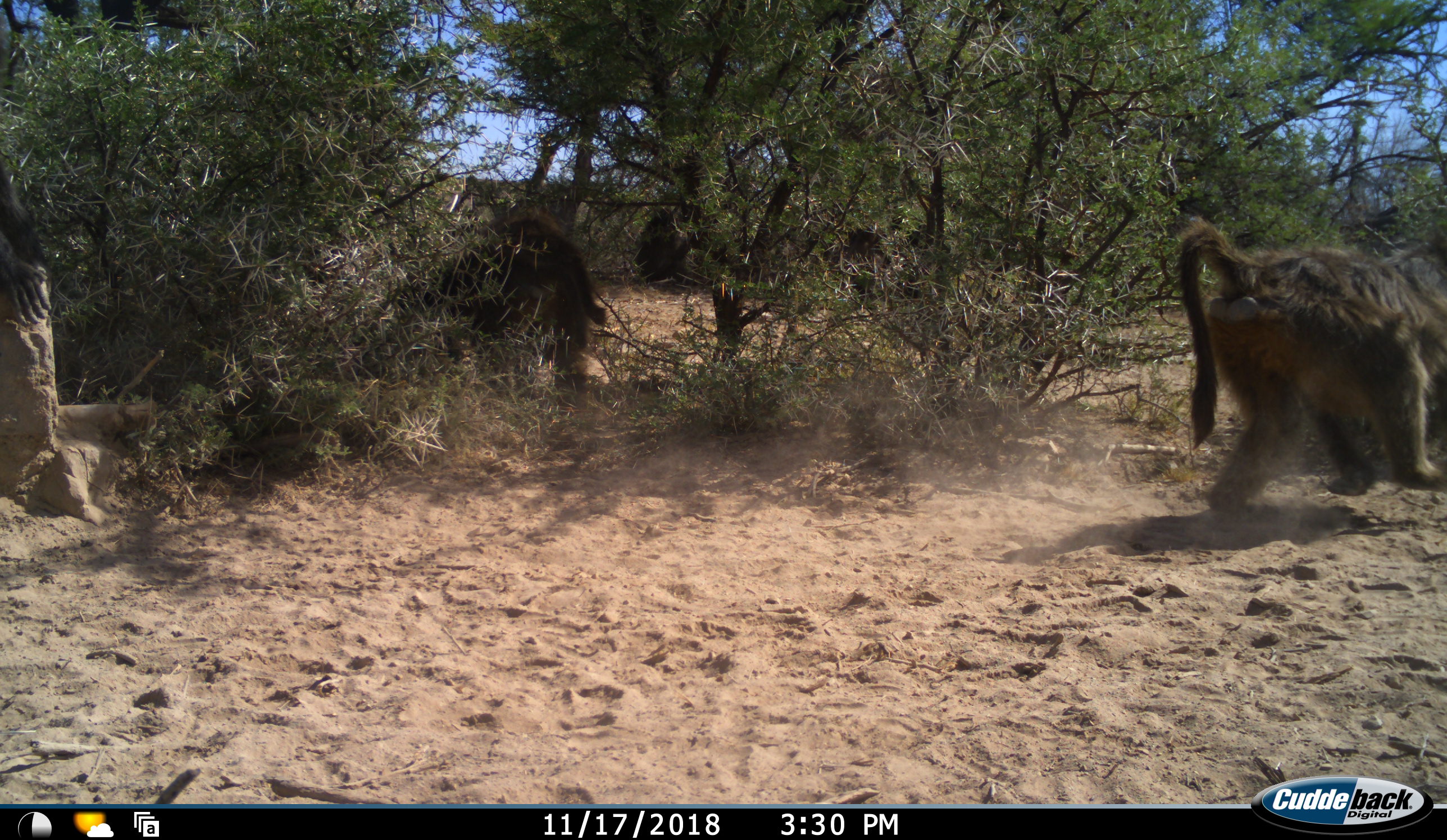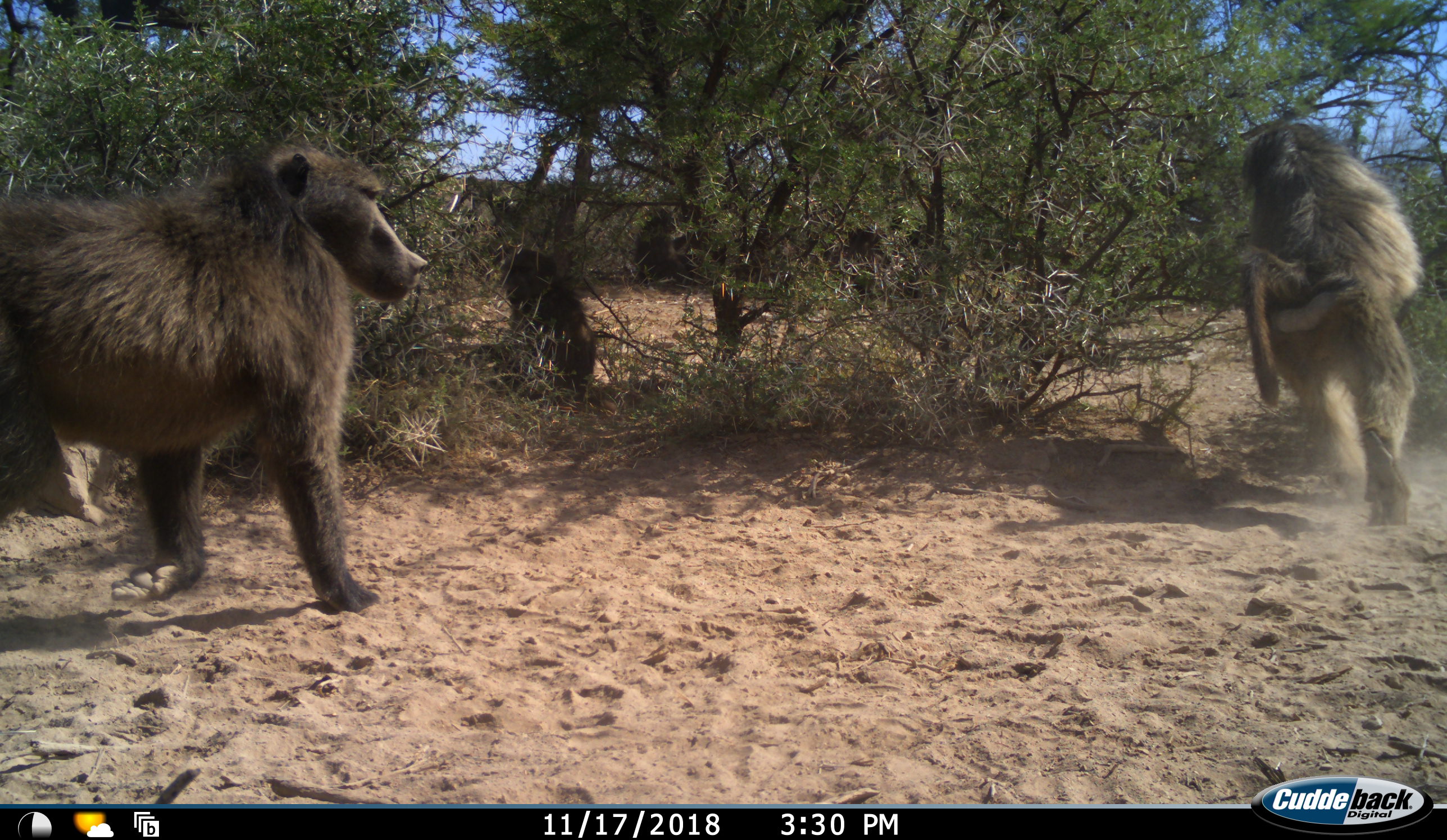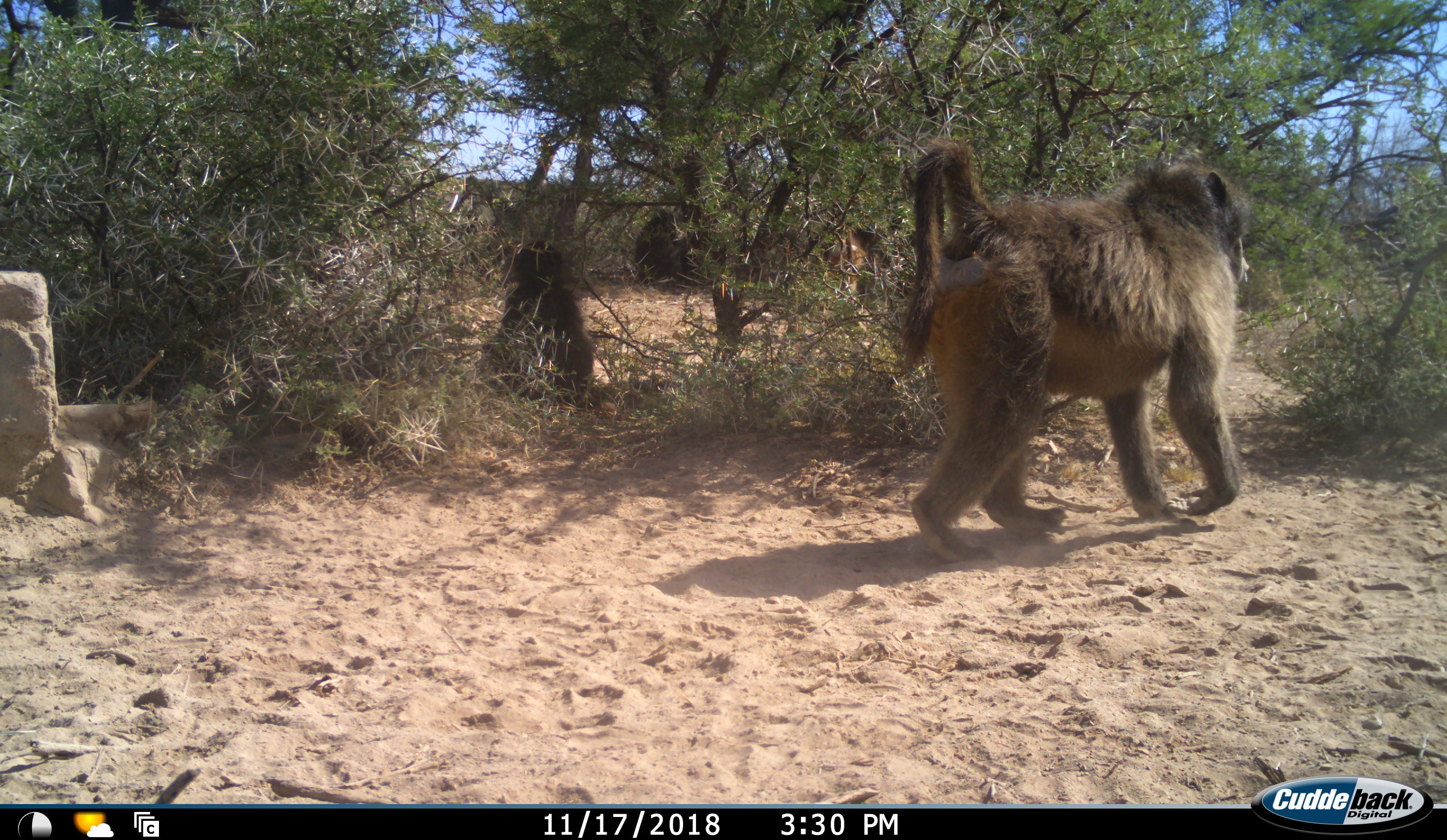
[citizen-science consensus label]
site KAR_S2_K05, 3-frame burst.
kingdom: Animalia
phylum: Chordata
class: Mammalia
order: Primates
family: Cercopithecidae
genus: Papio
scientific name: Papio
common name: baboon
Baboon (Papio), count 4. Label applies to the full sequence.